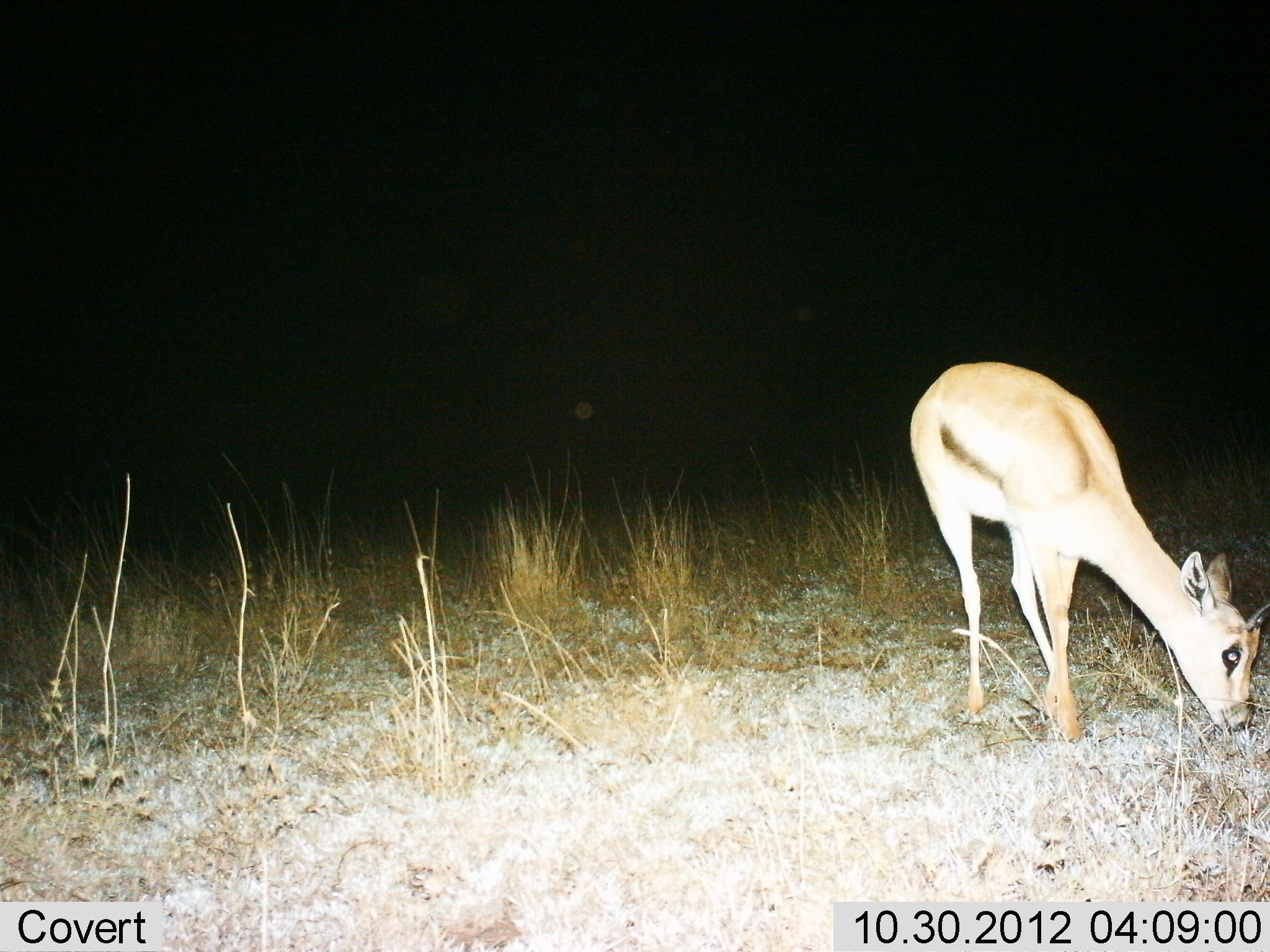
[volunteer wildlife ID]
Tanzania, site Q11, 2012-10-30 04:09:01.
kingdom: Animalia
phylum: Chordata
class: Mammalia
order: Artiodactyla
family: Bovidae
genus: Eudorcas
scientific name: Eudorcas thomsonii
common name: thomson's gazelle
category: gazellethomsons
Gazellethomsons (thomson's gazelle) (Eudorcas thomsonii), count 1. Behavior (volunteer vote fractions): standing 0%, resting 0%, moving 0%, interacting 0%. Young present (vote fraction): 0%. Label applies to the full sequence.